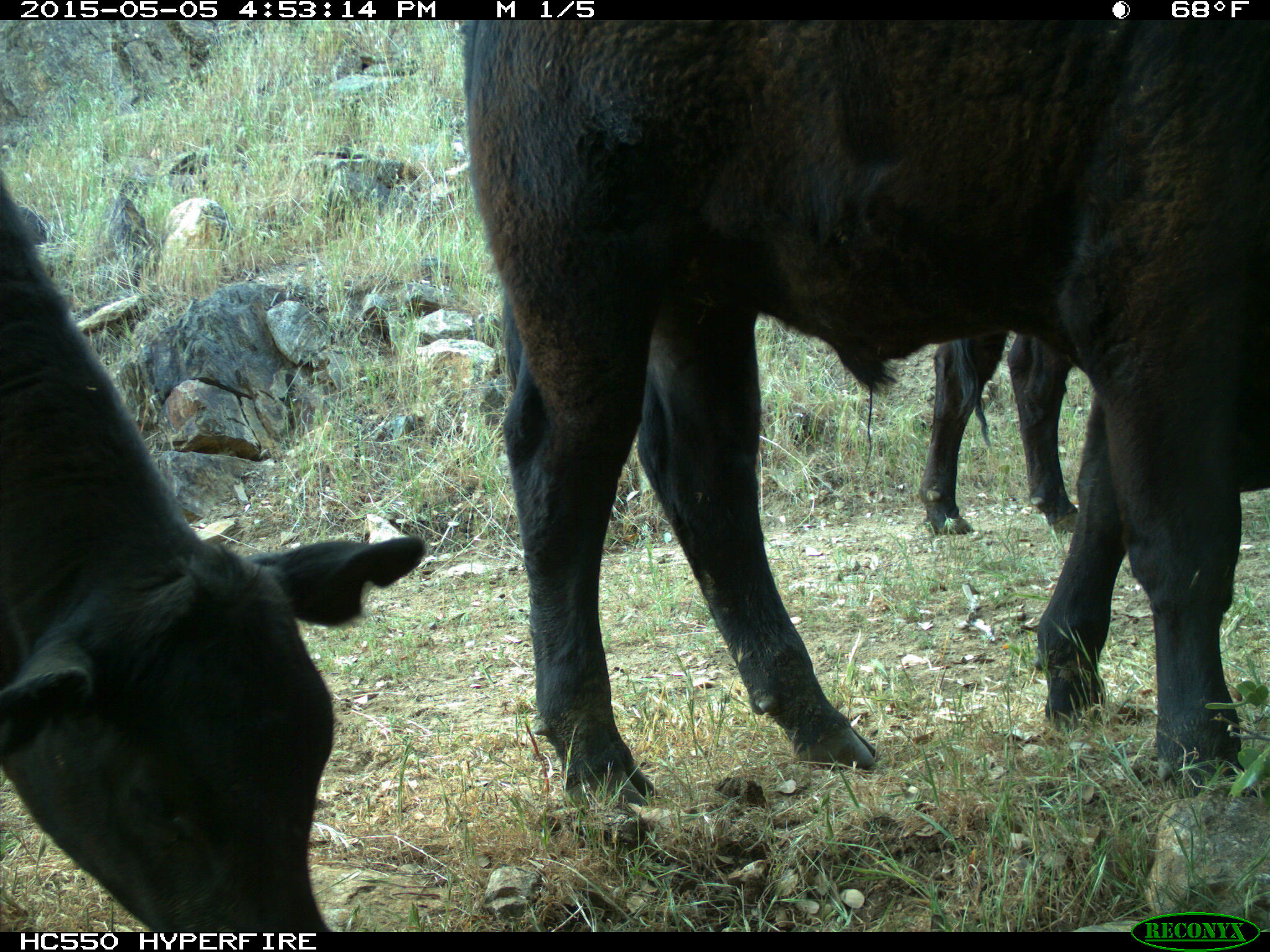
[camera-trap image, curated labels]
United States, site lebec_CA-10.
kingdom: Animalia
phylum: Chordata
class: Mammalia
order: Artiodactyla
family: Bovidae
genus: Bos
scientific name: Bos taurus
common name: domestic cow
Bos taurus (domestic cow).